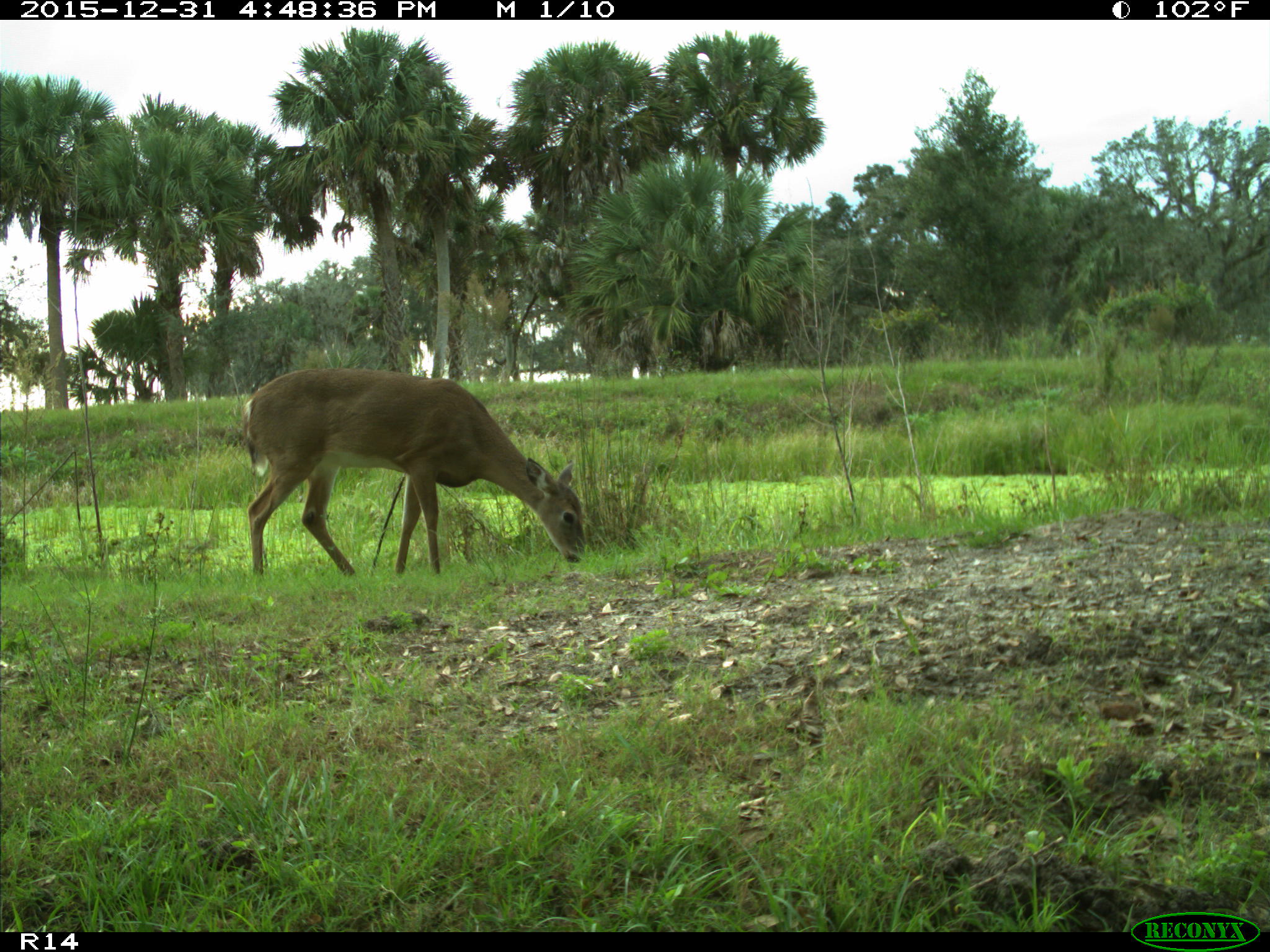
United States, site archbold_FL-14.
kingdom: Animalia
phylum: Chordata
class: Mammalia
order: Artiodactyla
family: Cervidae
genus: Odocoileus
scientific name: Odocoileus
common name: deer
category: unidentified deer